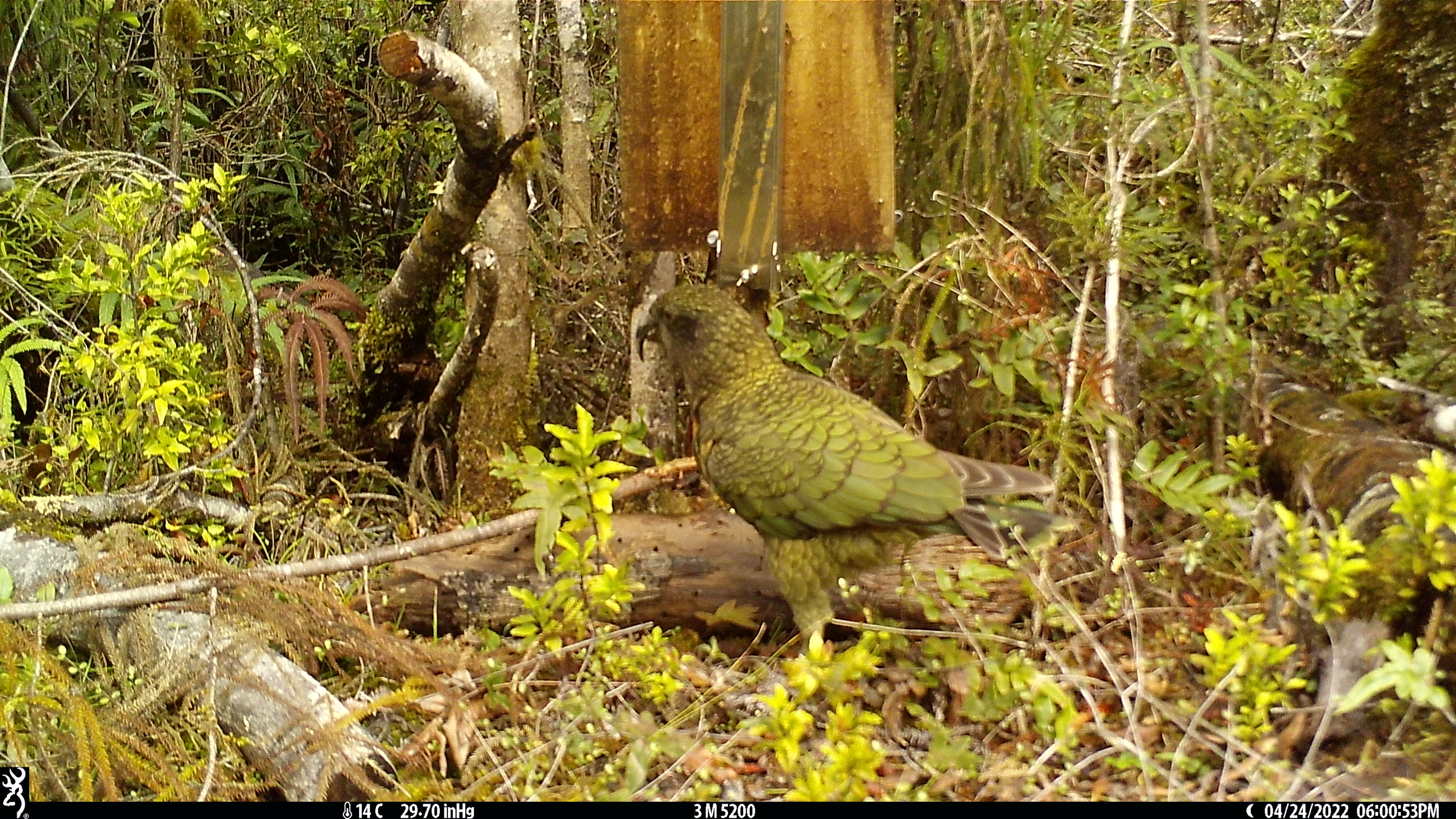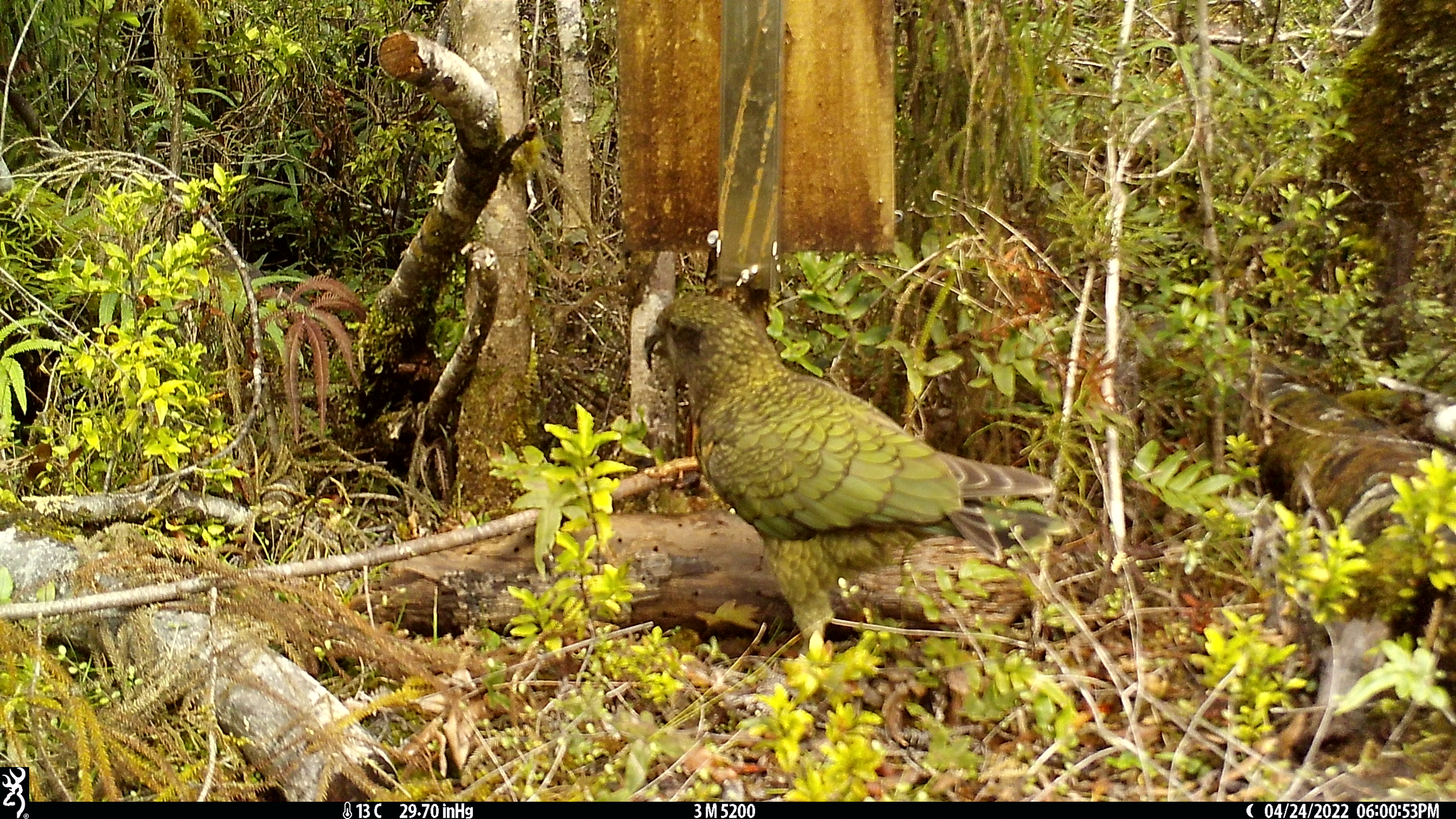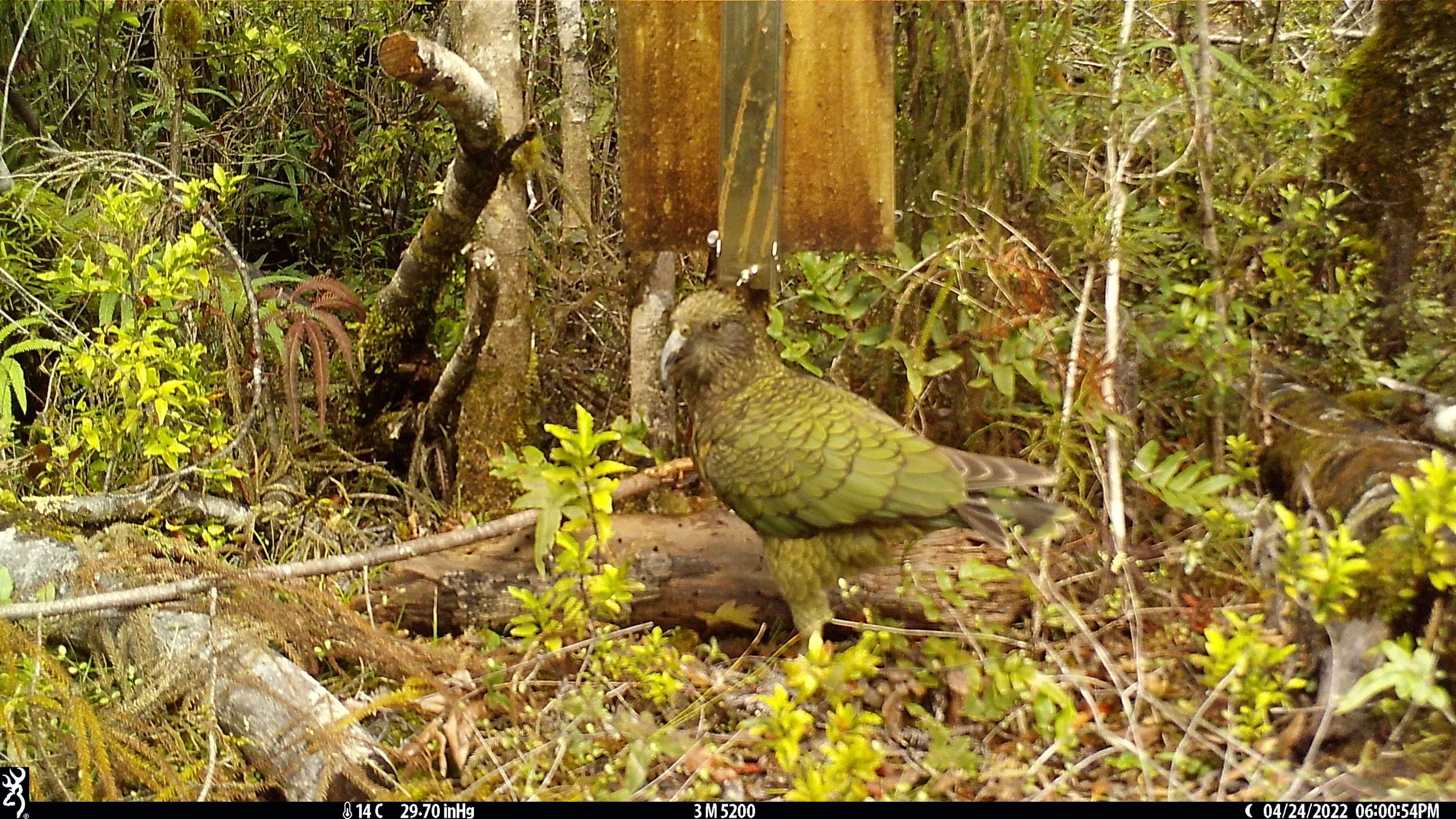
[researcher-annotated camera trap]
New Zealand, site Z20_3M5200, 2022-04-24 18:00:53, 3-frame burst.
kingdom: Animalia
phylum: Chordata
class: Aves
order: Psittaciformes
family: Strigopidae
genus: Nestor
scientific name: Nestor notabilis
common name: kea